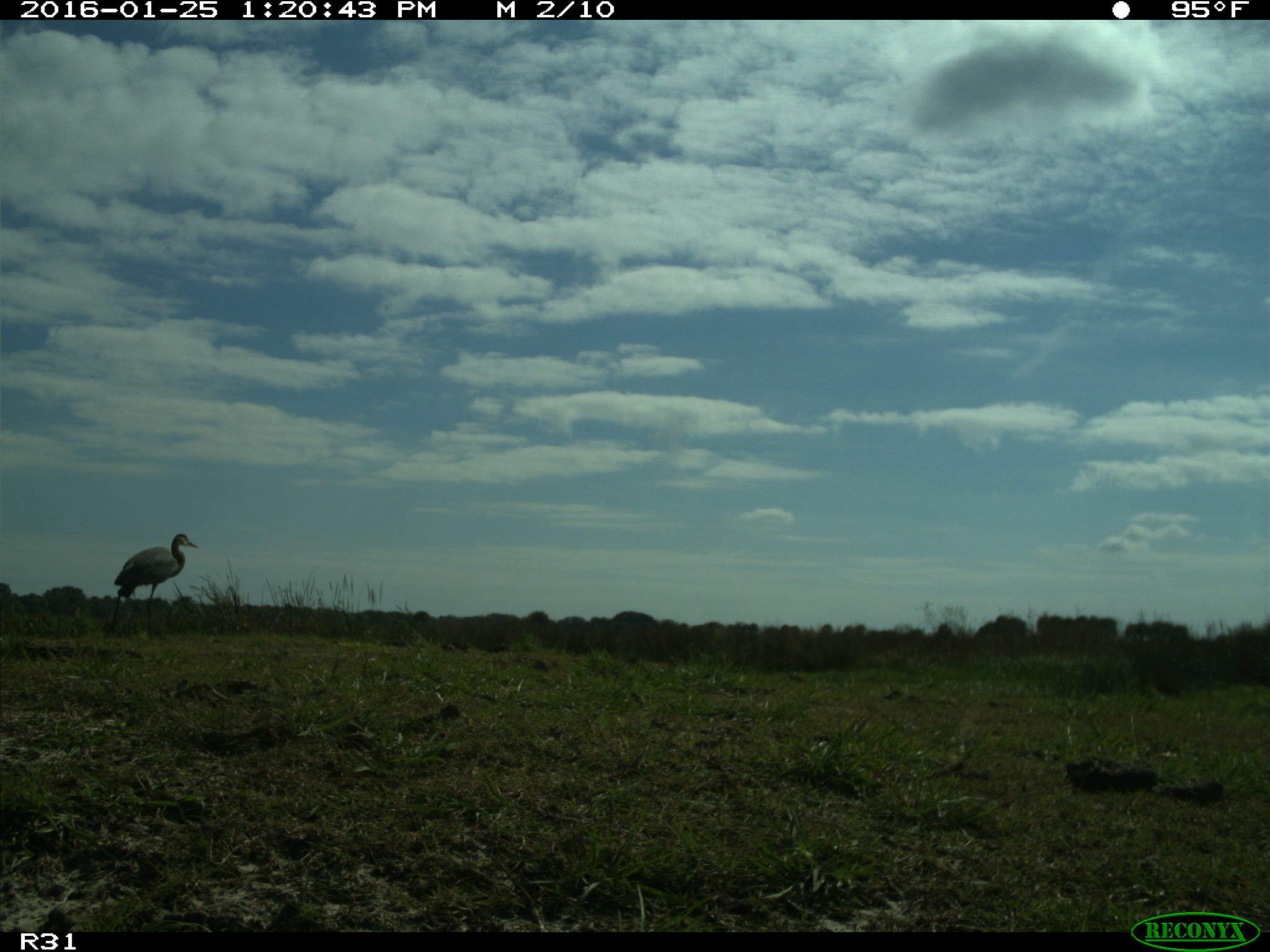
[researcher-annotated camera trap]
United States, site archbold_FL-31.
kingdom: Animalia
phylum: Chordata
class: Aves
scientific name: Aves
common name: birds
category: unidentified bird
Unidentified bird (birds) (Aves).